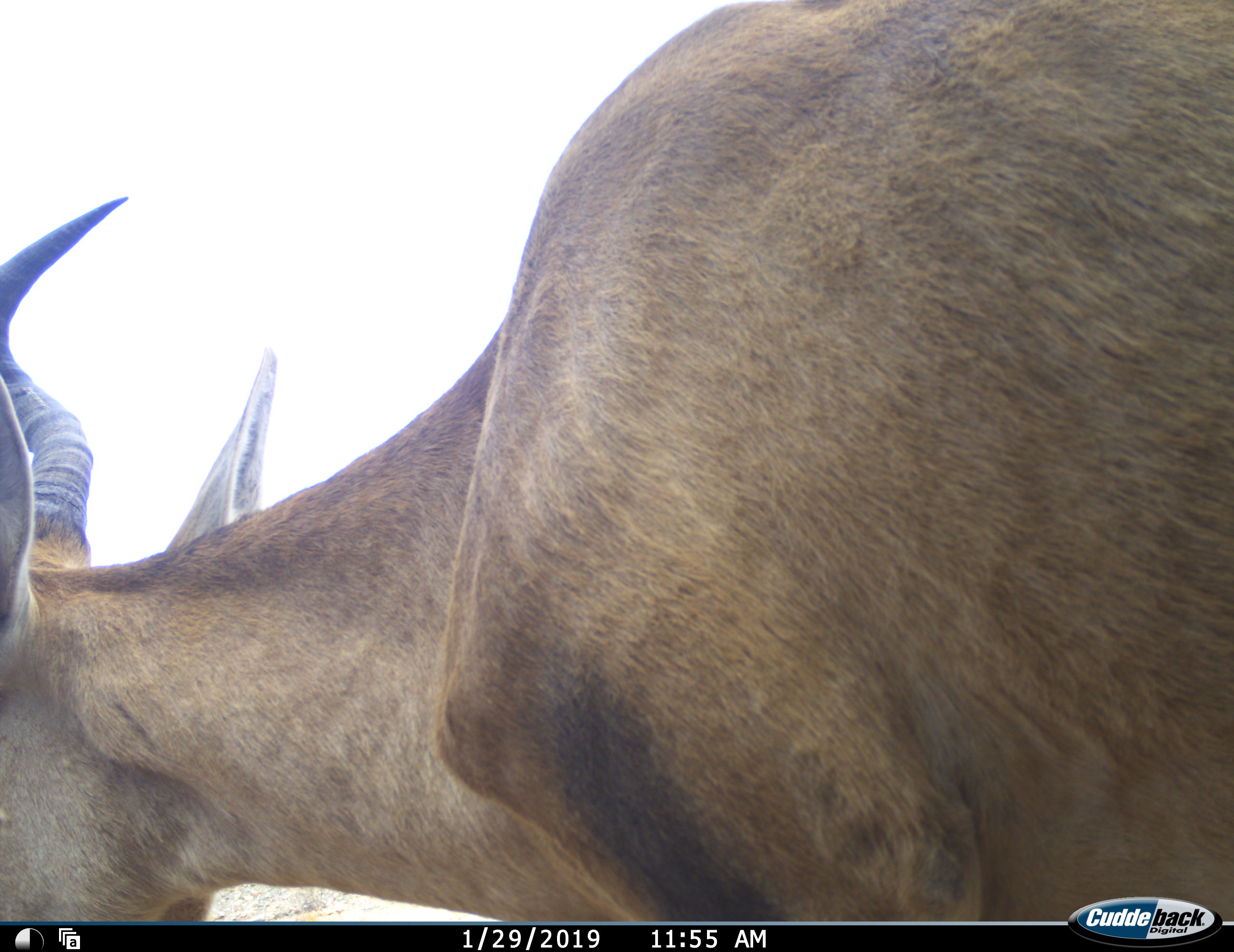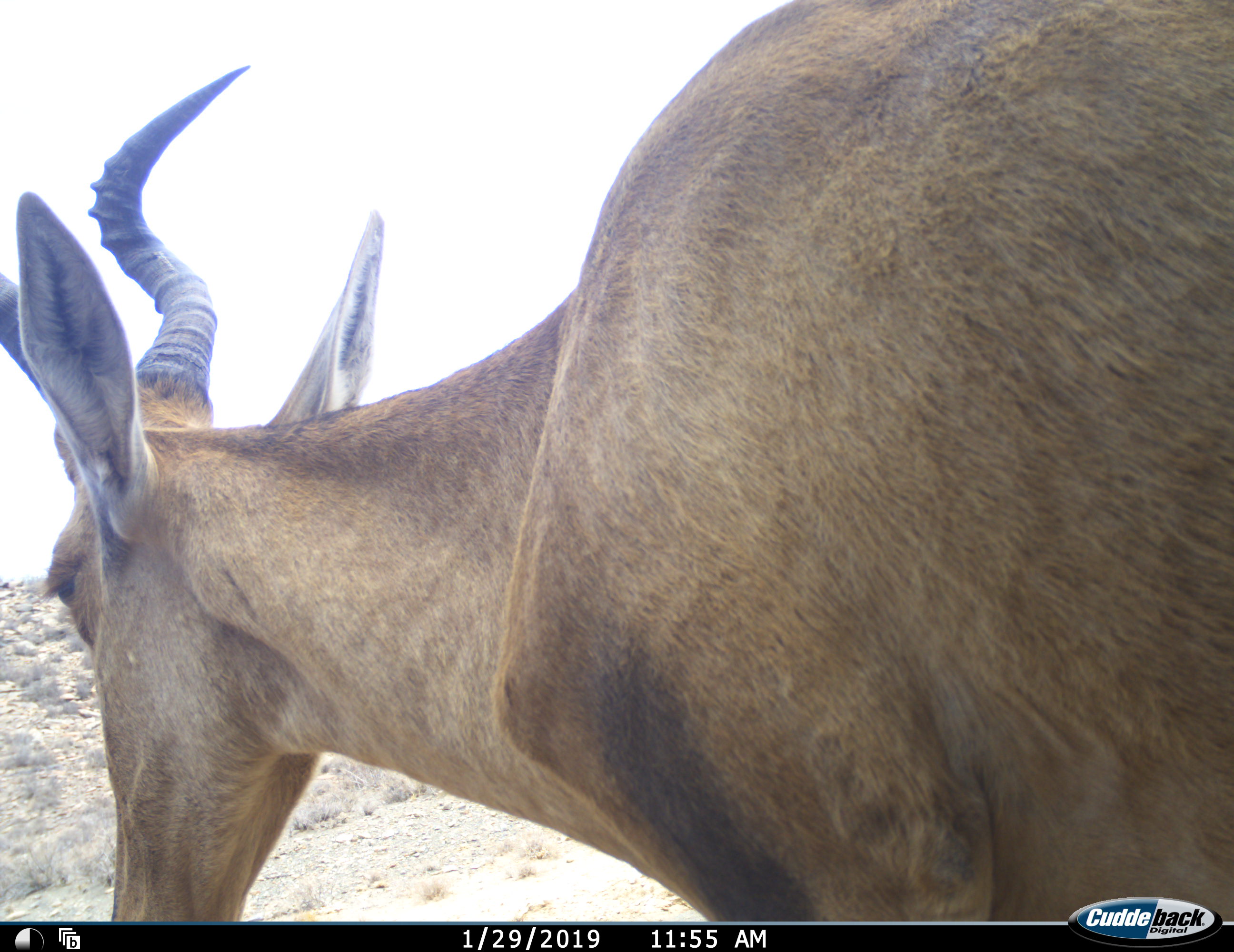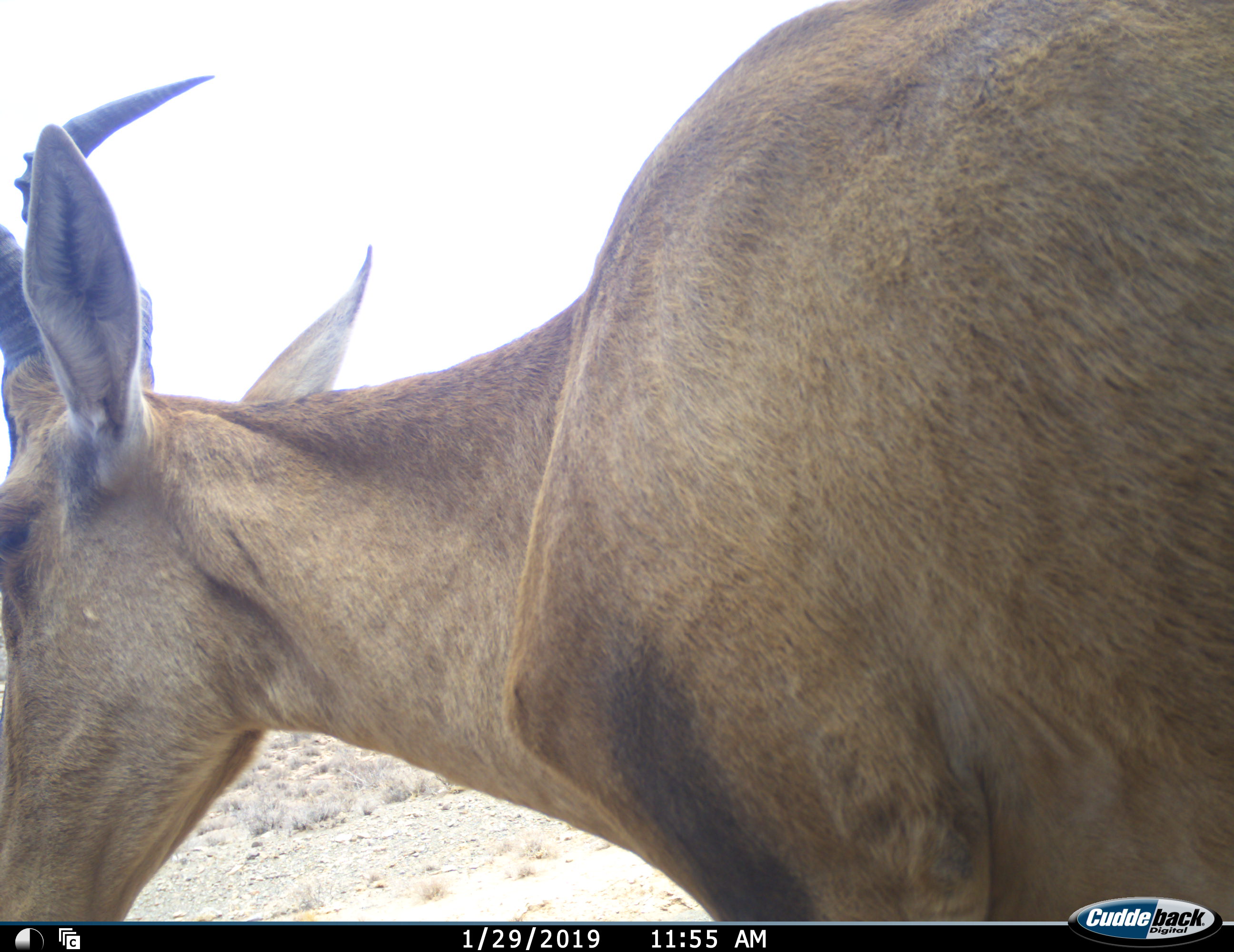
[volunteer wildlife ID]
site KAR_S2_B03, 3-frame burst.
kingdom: Animalia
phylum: Chordata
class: Mammalia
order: Artiodactyla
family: Bovidae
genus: Alcelaphus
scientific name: Alcelaphus buselaphus caama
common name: red hartebeest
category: hartebeestred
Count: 1.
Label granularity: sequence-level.